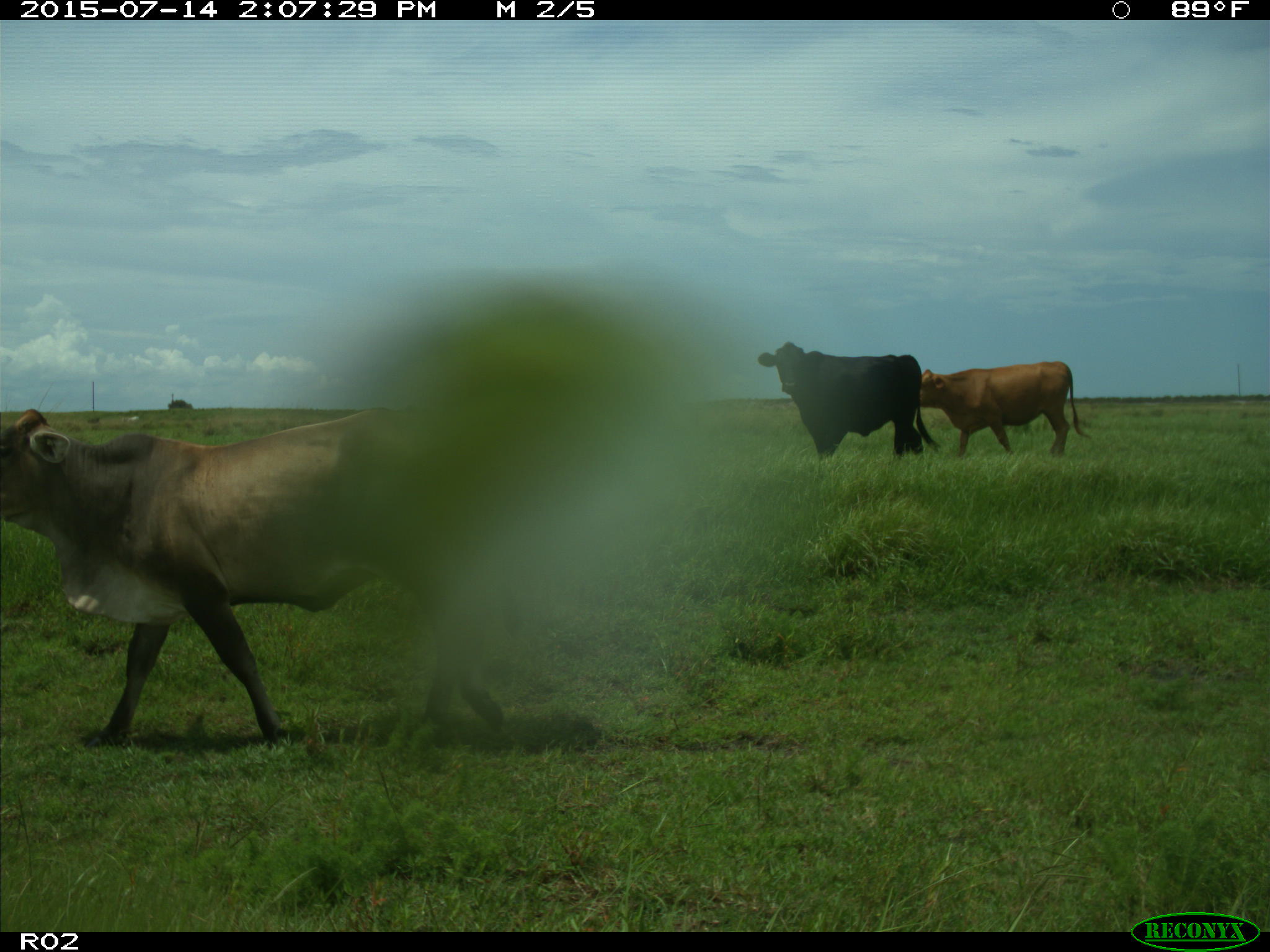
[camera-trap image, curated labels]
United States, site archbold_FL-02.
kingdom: Animalia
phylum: Chordata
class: Mammalia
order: Artiodactyla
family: Bovidae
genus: Bos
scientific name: Bos taurus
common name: domestic cow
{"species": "Bos taurus (domestic cow)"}